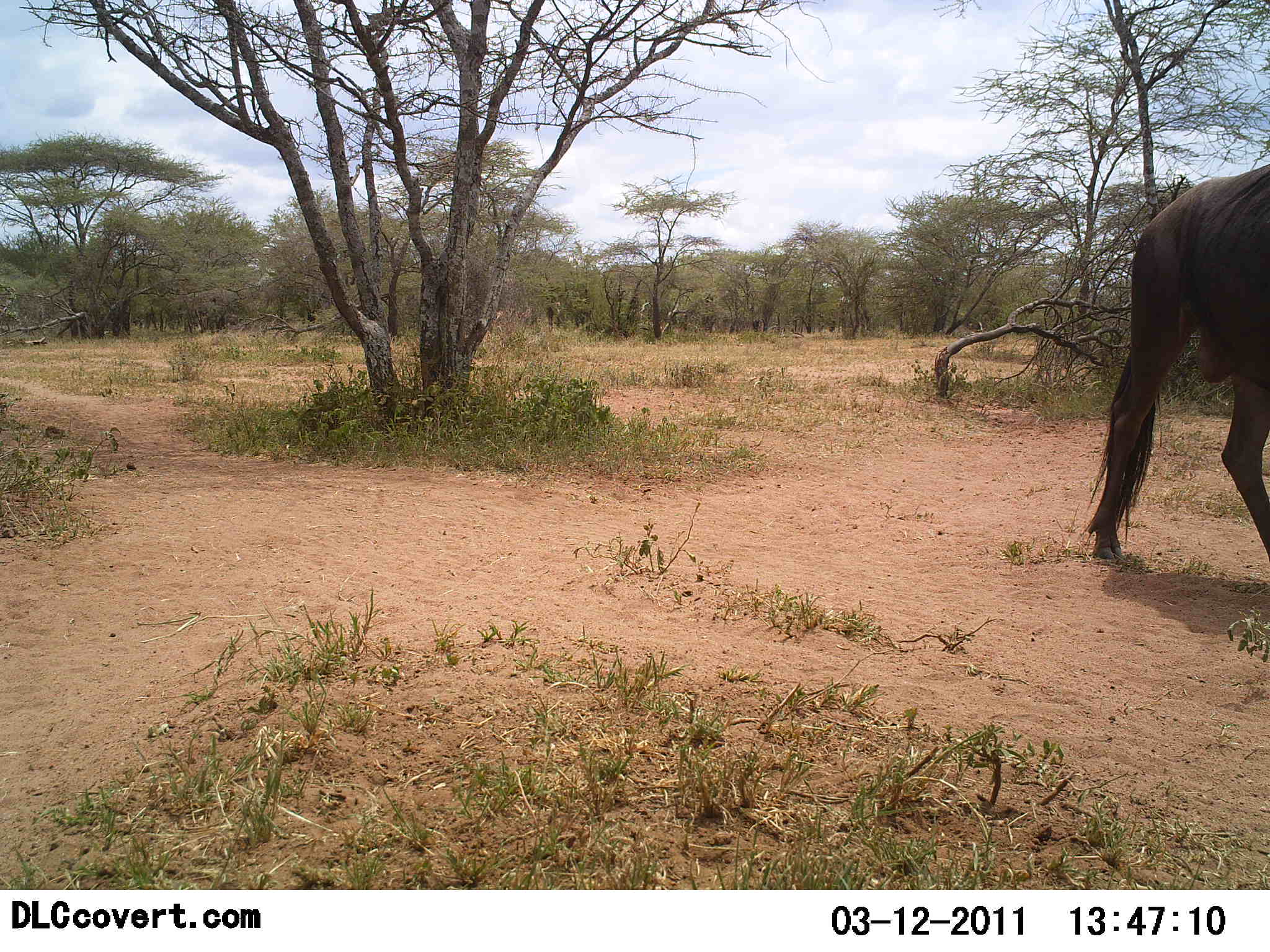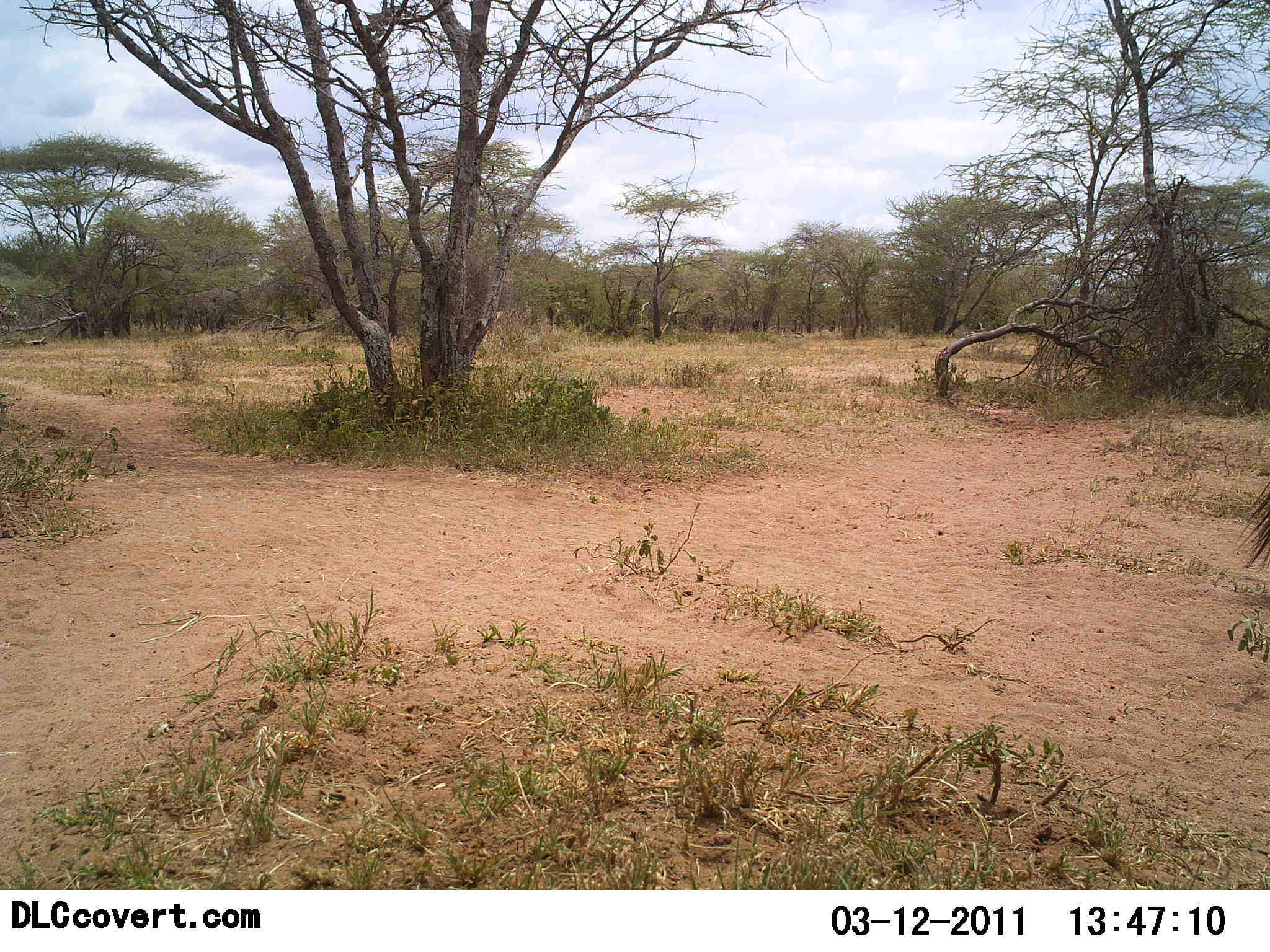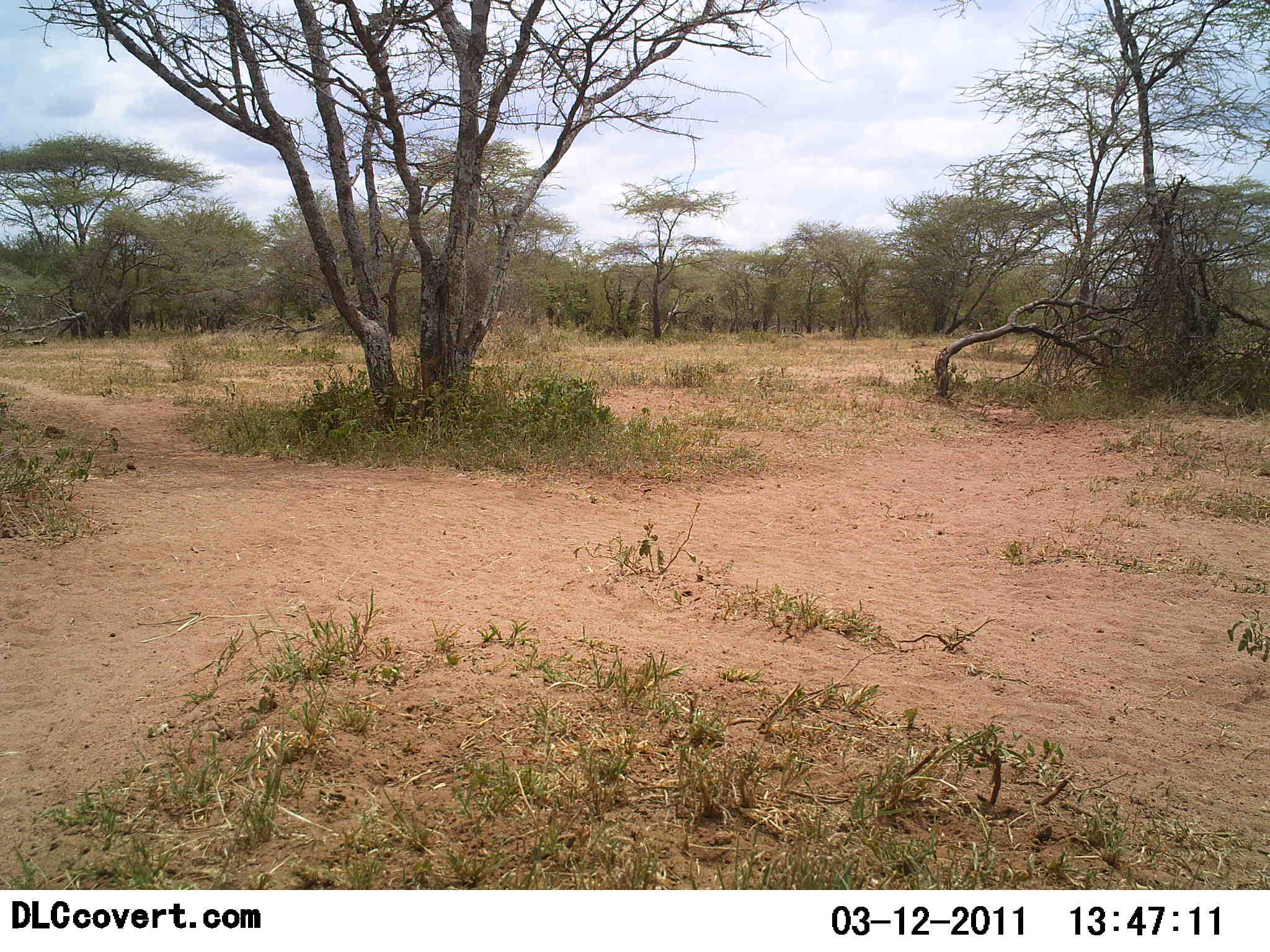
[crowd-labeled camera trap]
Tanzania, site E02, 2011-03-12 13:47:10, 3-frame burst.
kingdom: Animalia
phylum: Chordata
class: Mammalia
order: Artiodactyla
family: Bovidae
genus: Connochaetes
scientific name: Connochaetes taurinus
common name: blue wildebeest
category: wildebeest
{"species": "wildebeest (blue wildebeest) (Connochaetes taurinus)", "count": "1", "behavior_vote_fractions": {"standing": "0%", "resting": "0%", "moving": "100%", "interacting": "0%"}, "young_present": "0%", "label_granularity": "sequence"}